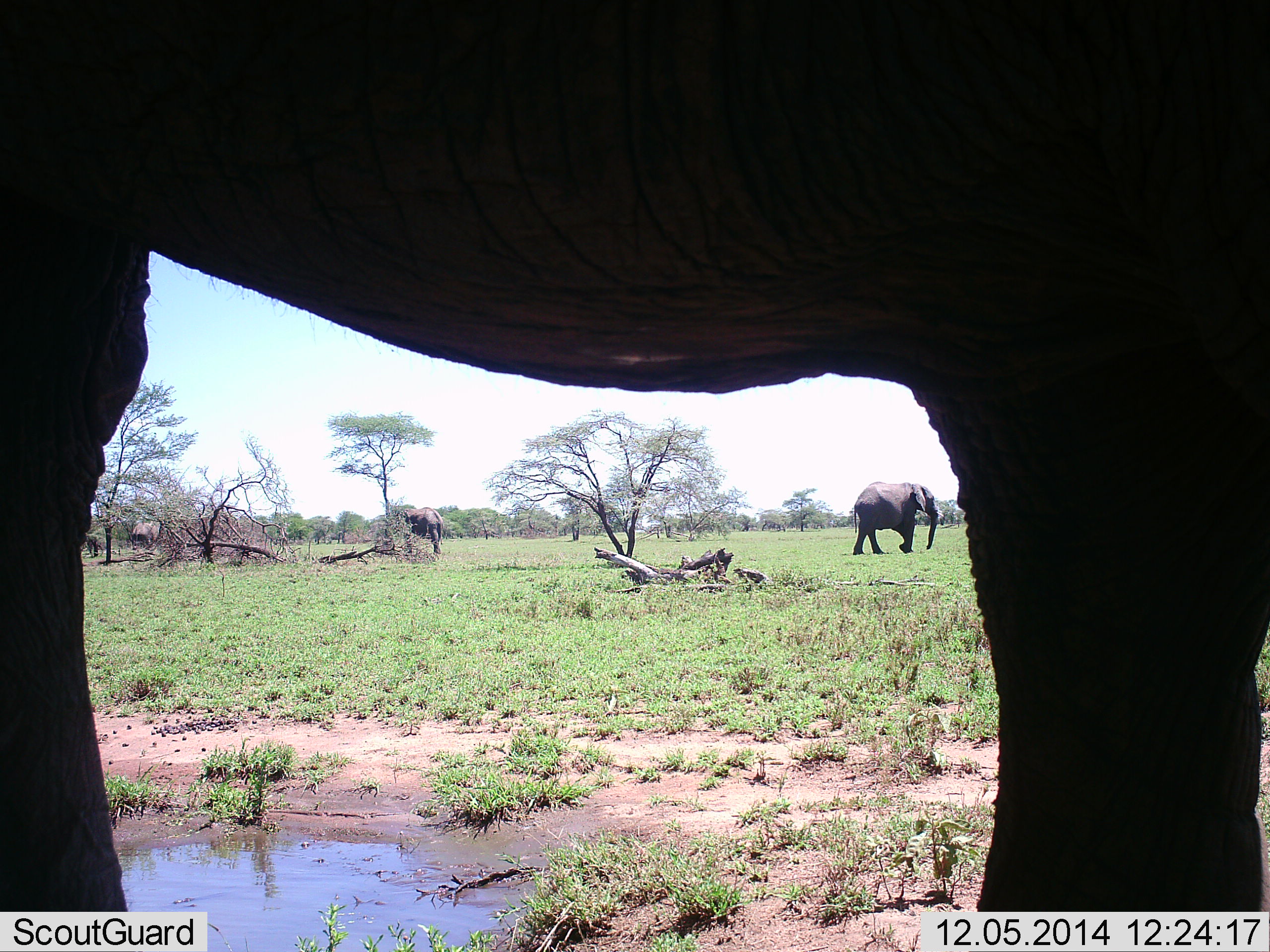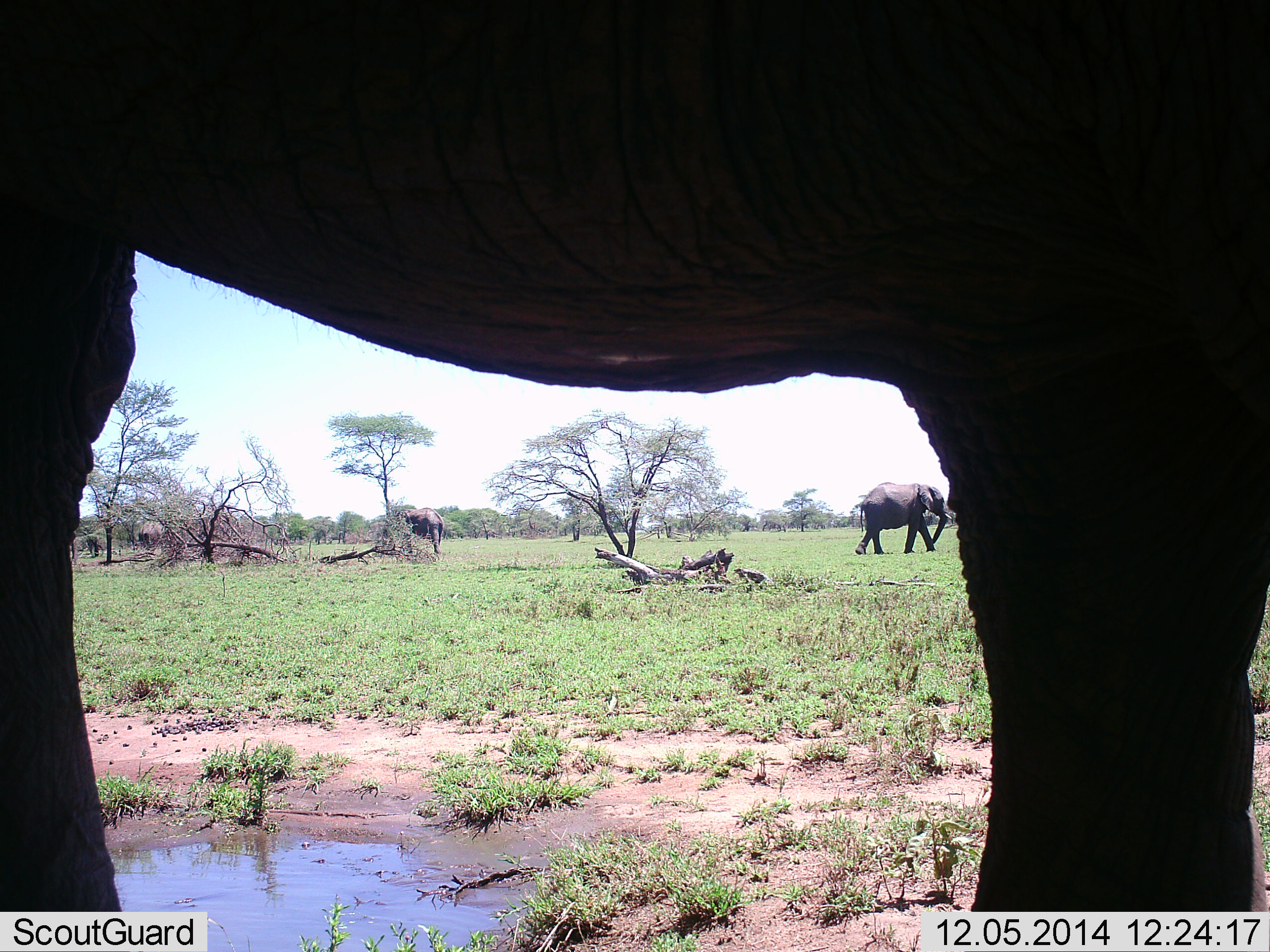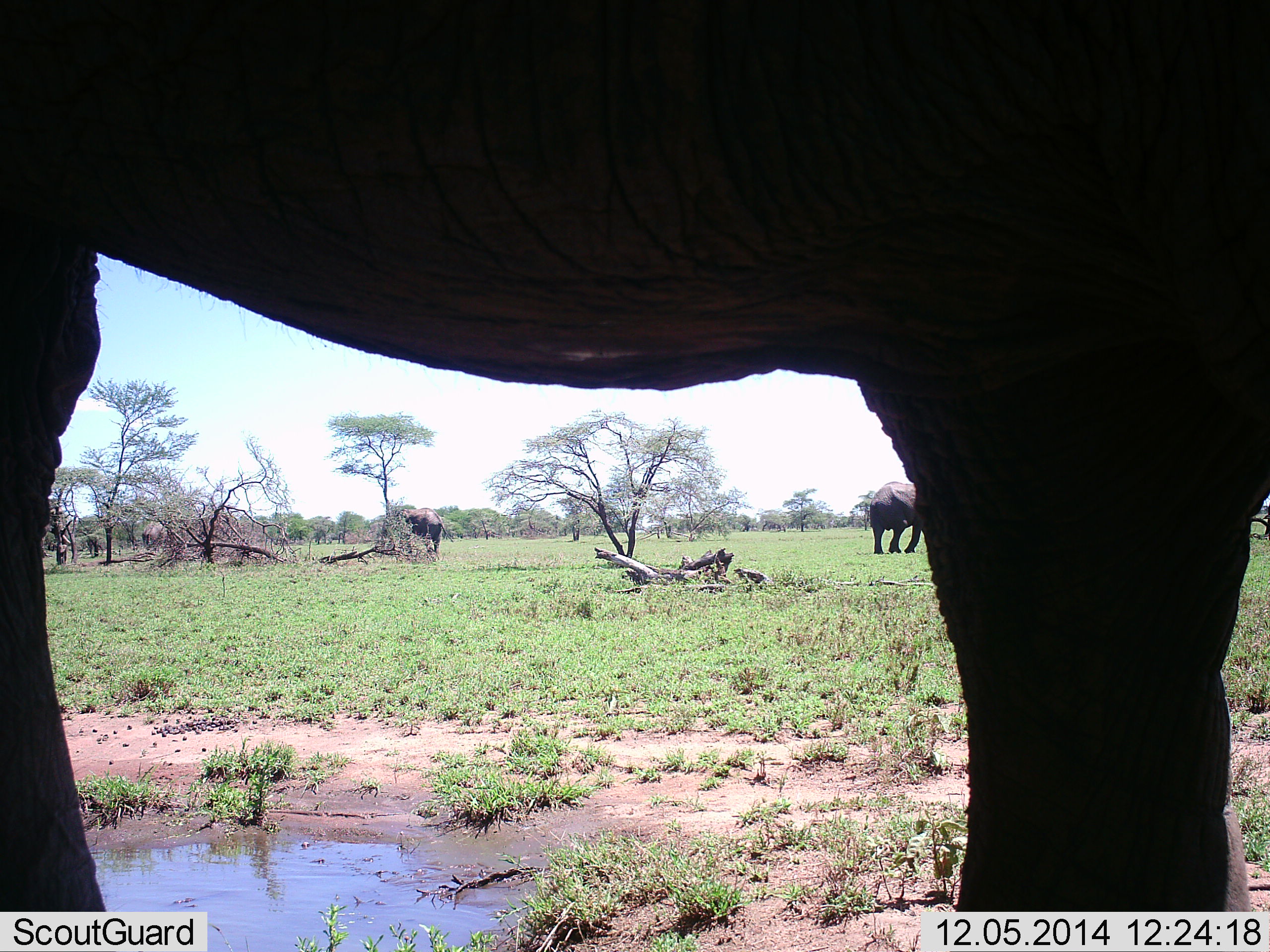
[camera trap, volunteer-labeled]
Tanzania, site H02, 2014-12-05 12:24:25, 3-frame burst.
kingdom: Animalia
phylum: Chordata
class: Mammalia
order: Proboscidea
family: Elephantidae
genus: Loxodonta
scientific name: Loxodonta africana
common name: african bush elephant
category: elephant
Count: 5.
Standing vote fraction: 70%.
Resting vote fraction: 0%.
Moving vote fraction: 70%.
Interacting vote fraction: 0%.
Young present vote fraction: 10%.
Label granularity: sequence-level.